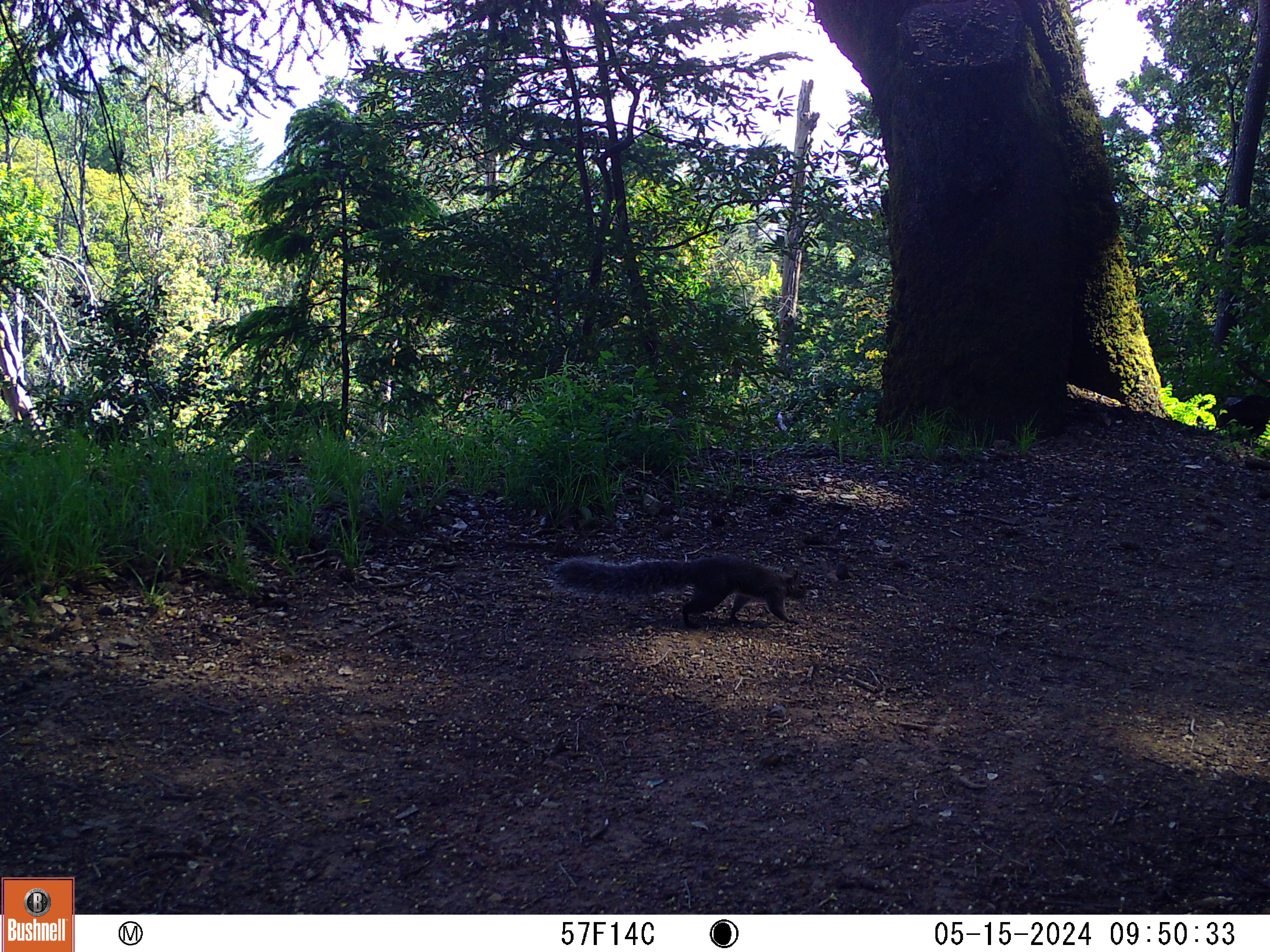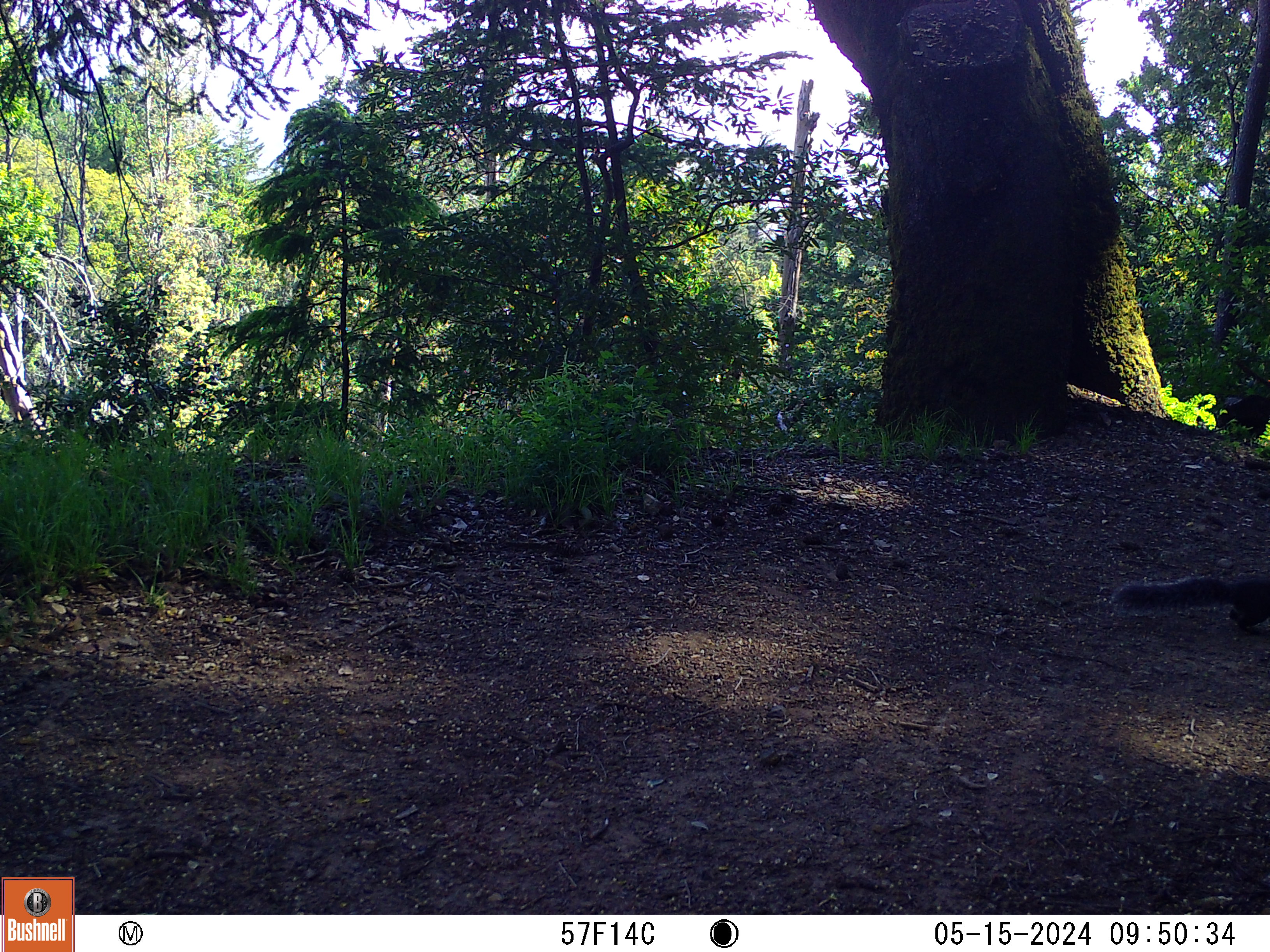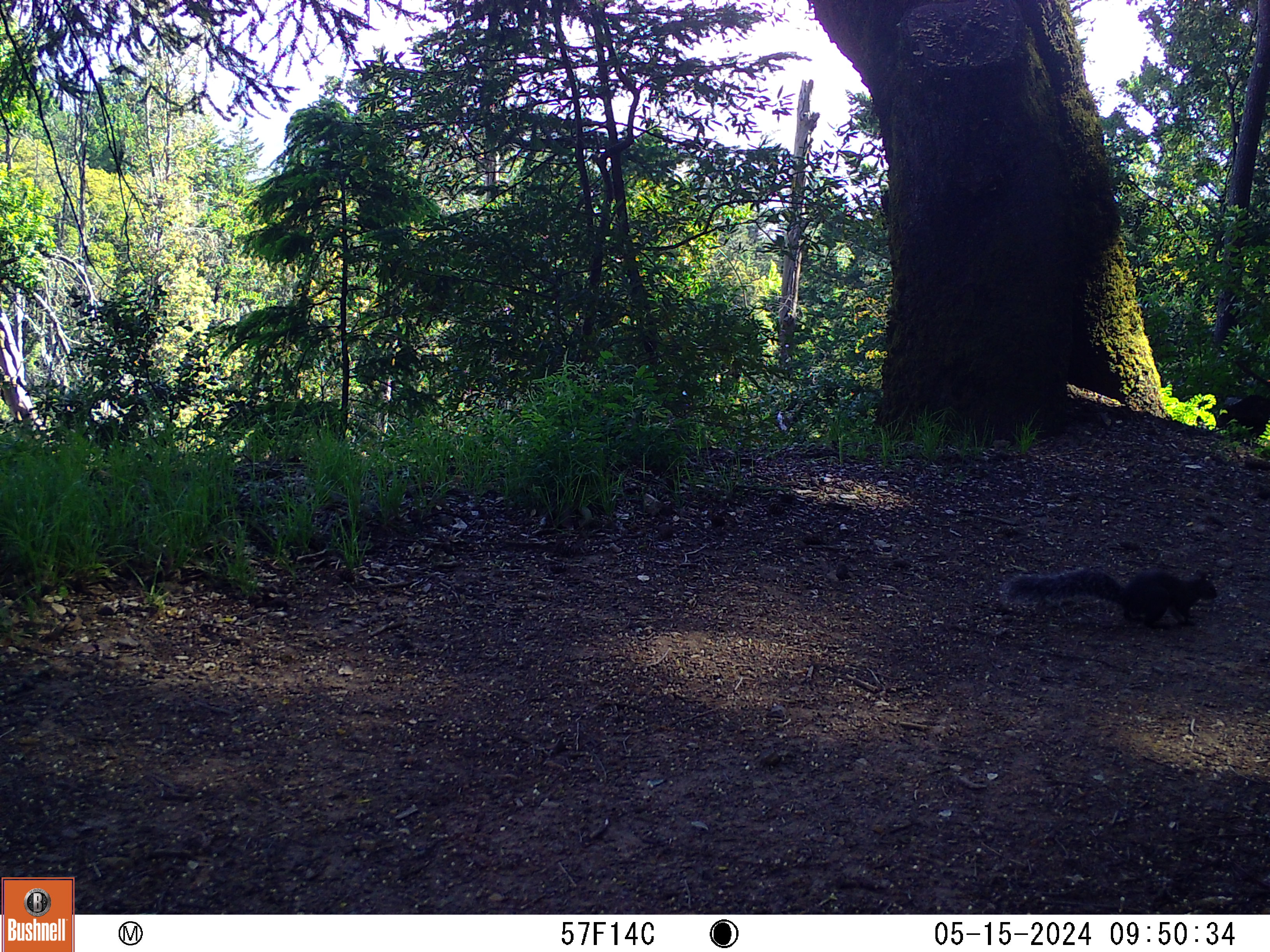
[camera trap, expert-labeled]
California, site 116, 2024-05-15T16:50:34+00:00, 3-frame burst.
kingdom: Animalia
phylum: Chordata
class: Mammalia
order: Rodentia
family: Sciuridae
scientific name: Sciuridae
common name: squirrel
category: unknown squirrel